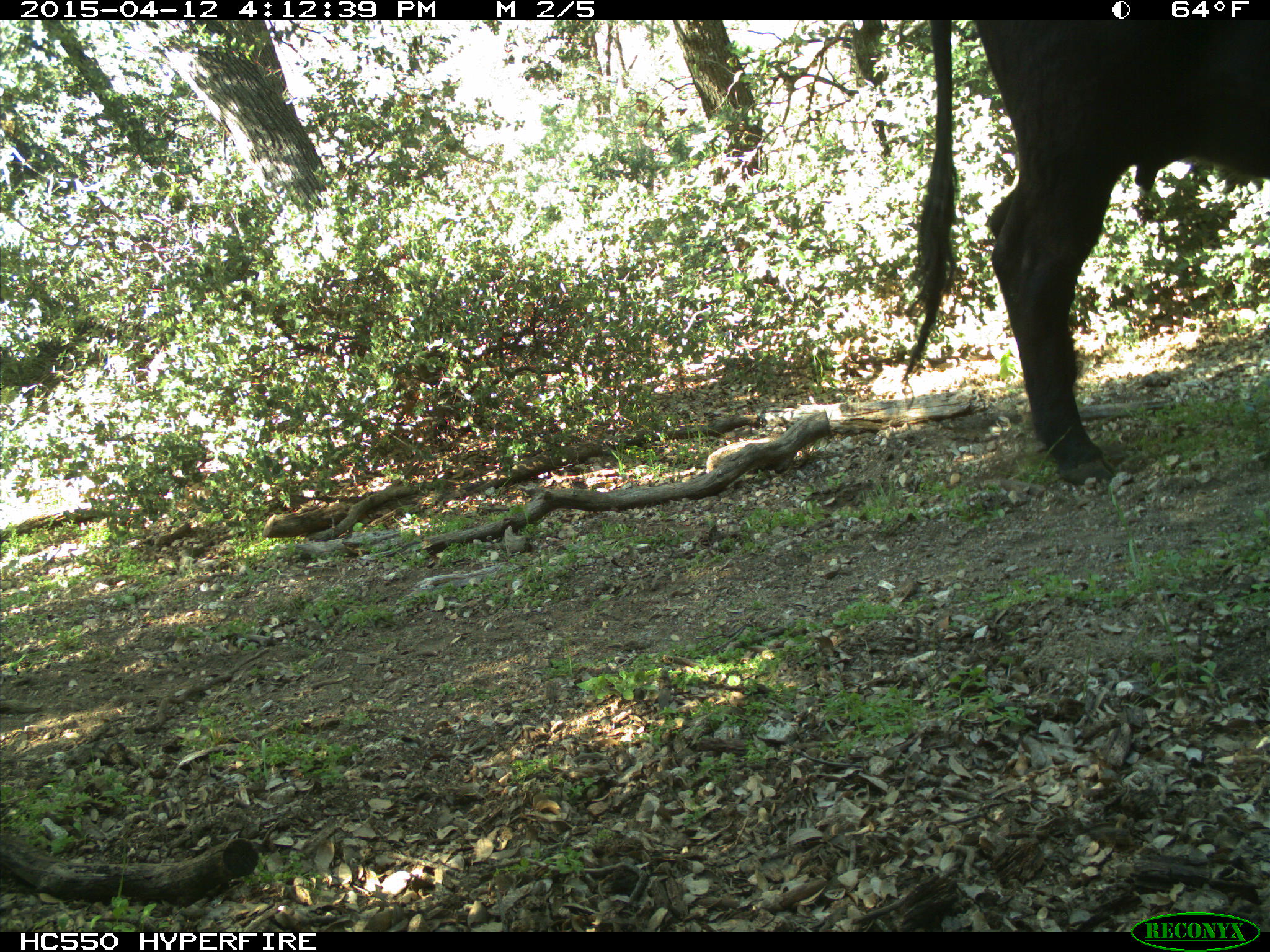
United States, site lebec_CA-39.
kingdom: Animalia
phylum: Chordata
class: Mammalia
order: Artiodactyla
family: Bovidae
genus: Bos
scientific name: Bos taurus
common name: domestic cow